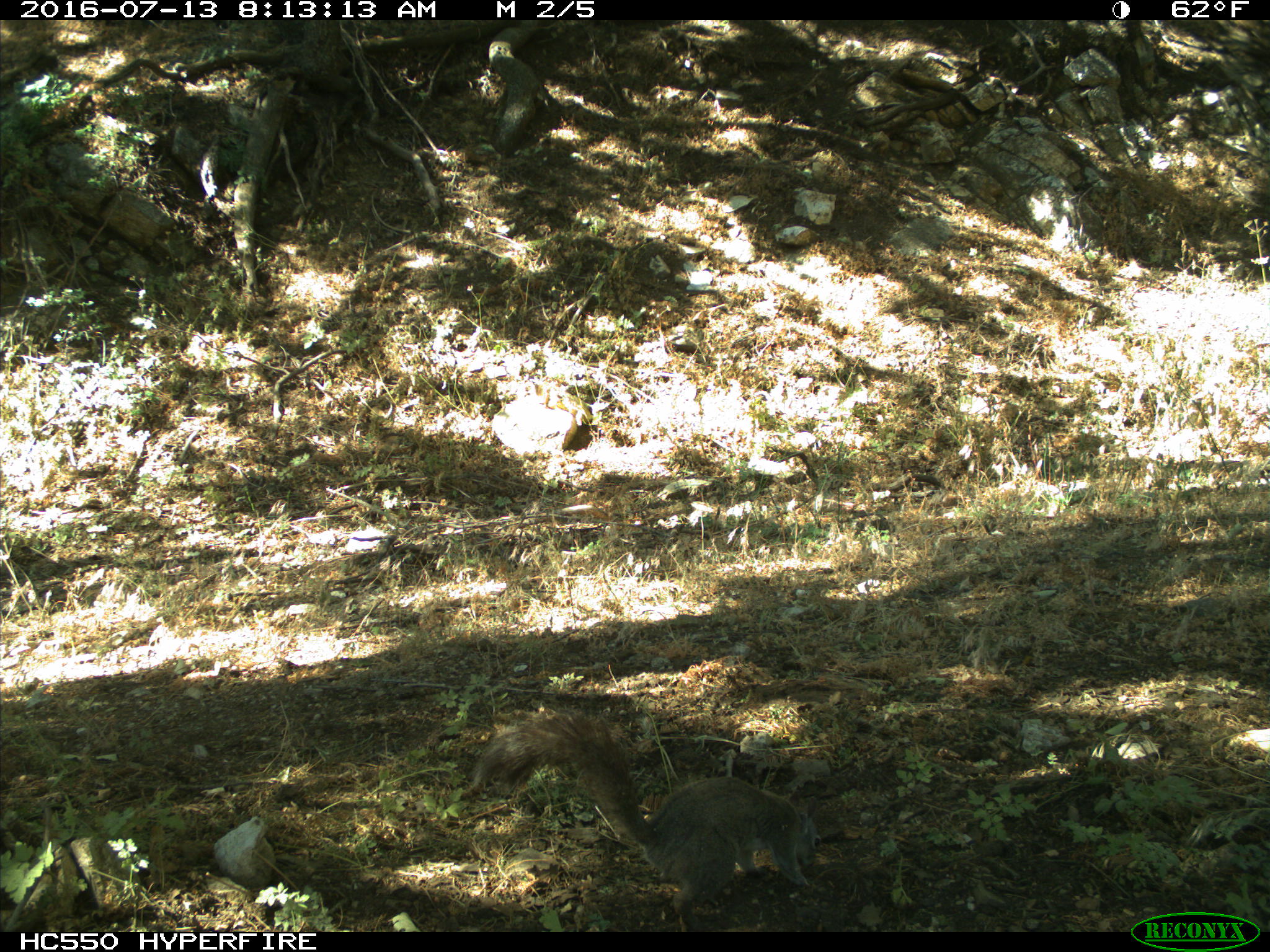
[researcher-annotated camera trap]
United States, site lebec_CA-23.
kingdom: Animalia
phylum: Chordata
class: Mammalia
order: Rodentia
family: Sciuridae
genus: Sciurus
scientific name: Sciurus carolinensis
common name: eastern gray squirrel